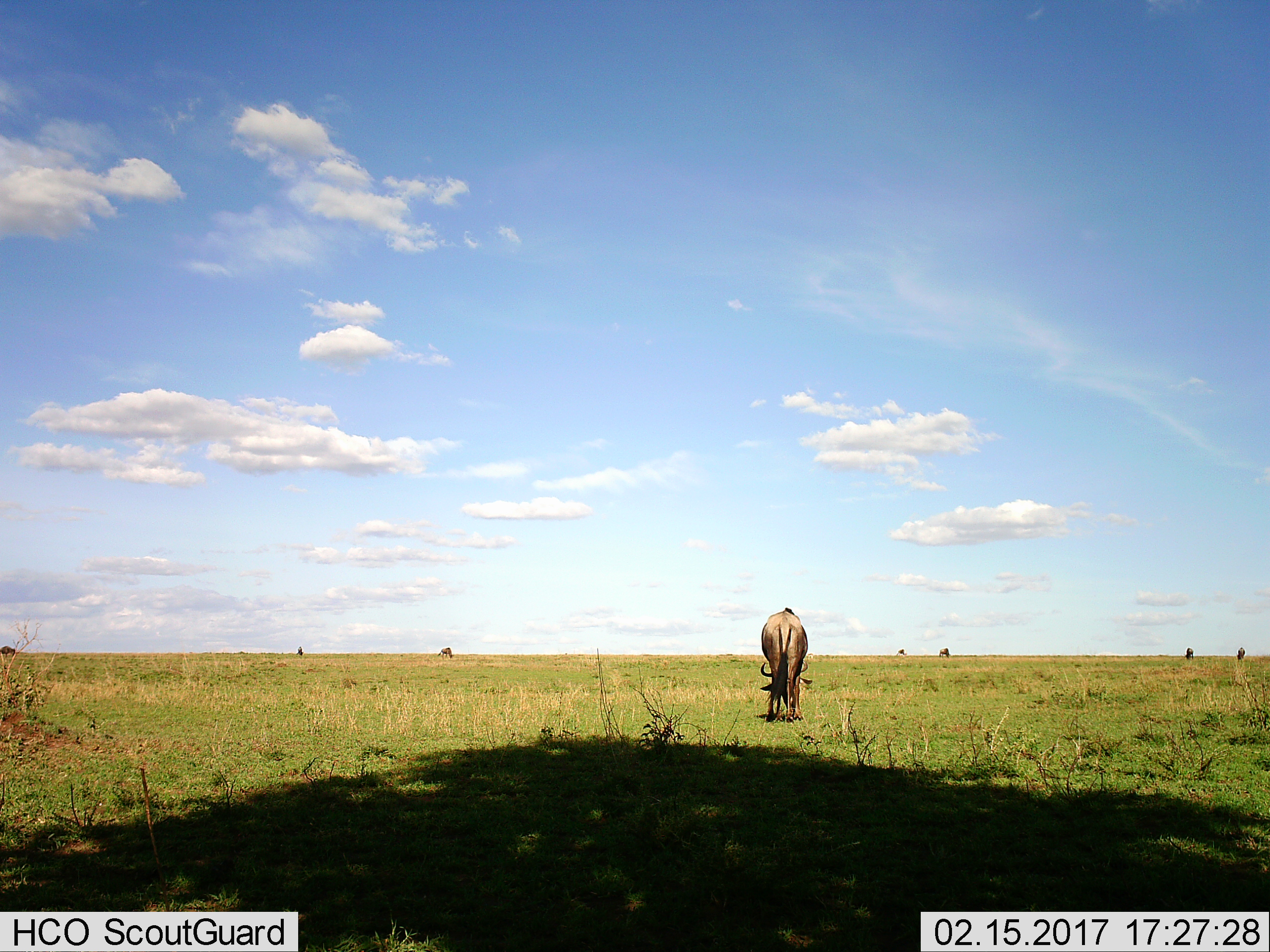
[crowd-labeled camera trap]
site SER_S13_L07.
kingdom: Animalia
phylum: Chordata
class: Mammalia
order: Artiodactyla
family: Bovidae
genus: Connochaetes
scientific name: Connochaetes taurinus taurinus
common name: blue wildebeest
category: wildebeestblue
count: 8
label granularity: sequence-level